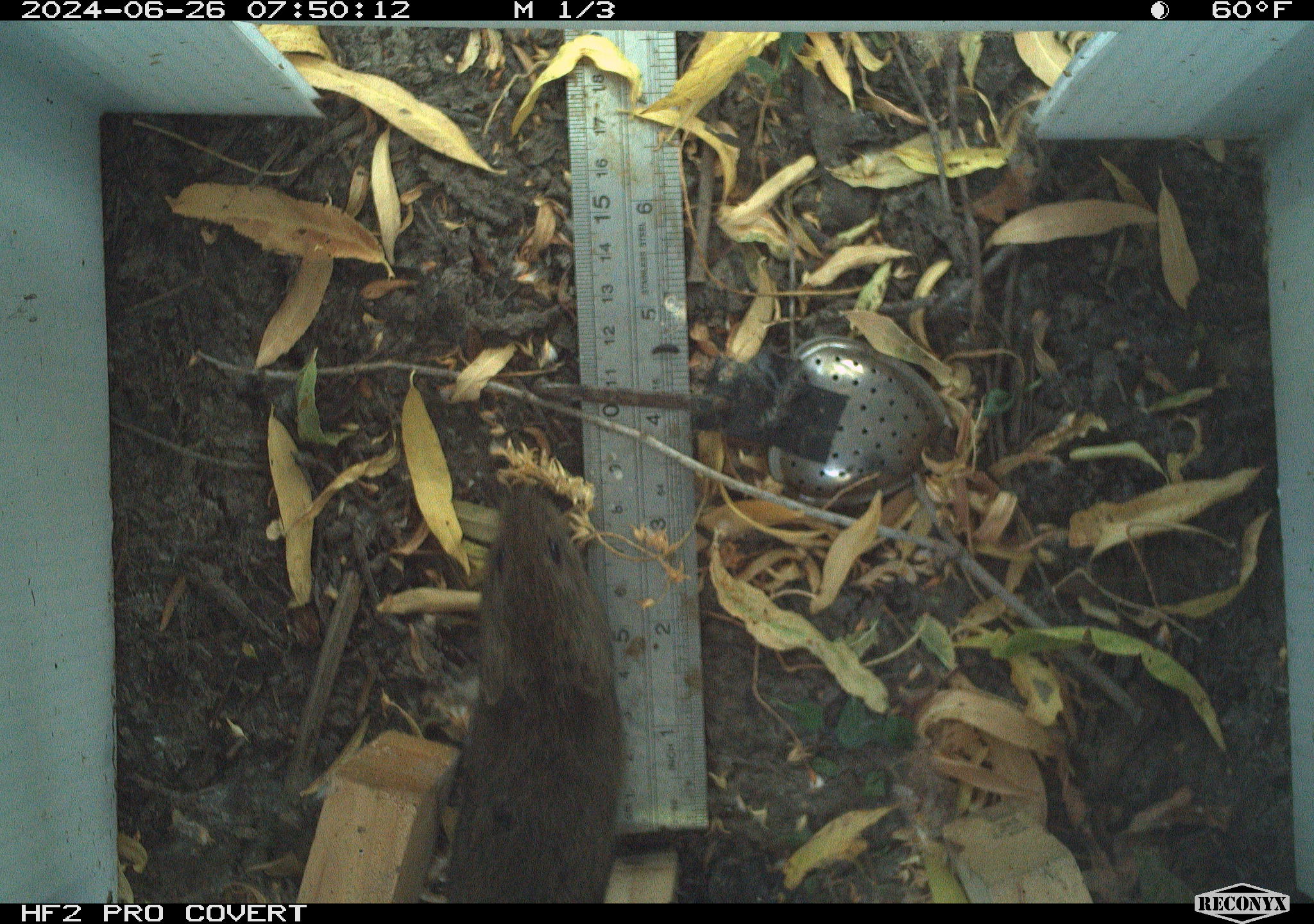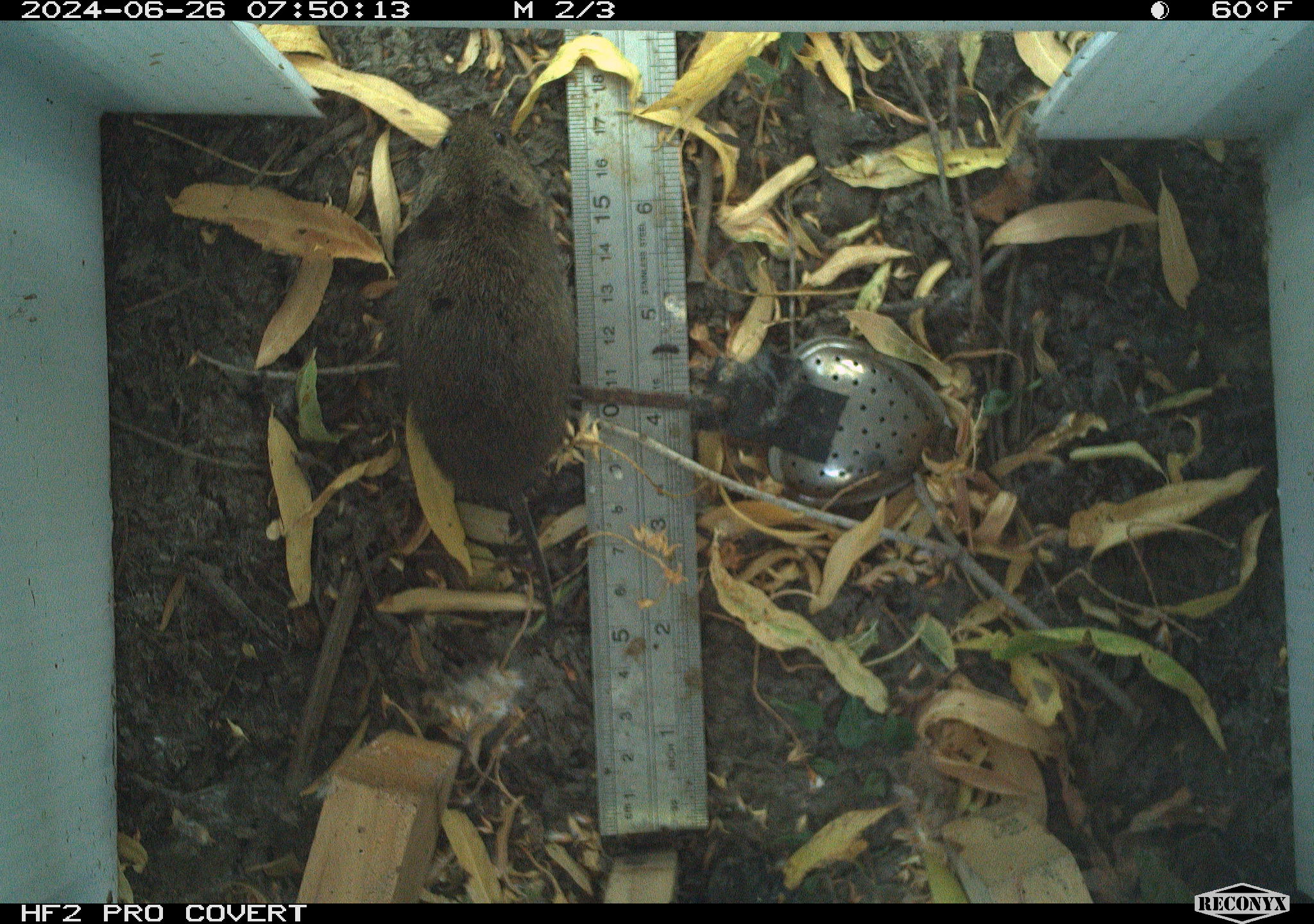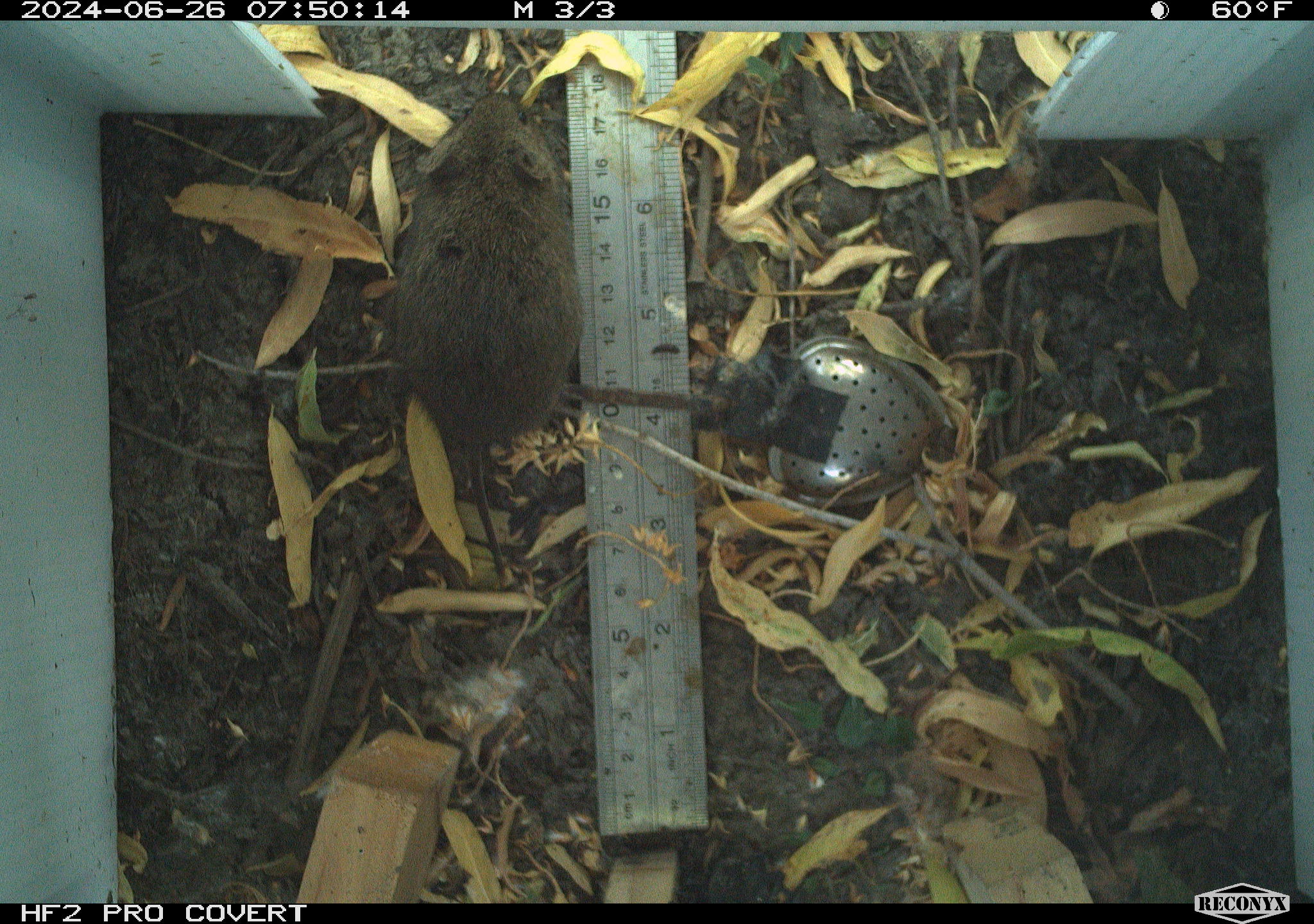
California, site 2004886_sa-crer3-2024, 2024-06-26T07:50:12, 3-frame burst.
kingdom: Animalia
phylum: Chordata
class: Mammalia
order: Rodentia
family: Cricetidae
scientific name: Arvicolinae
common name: voles, lemmings, and muskrats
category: arvicolinae subfamily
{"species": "arvicolinae subfamily (voles, lemmings, and muskrats) (Arvicolinae)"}